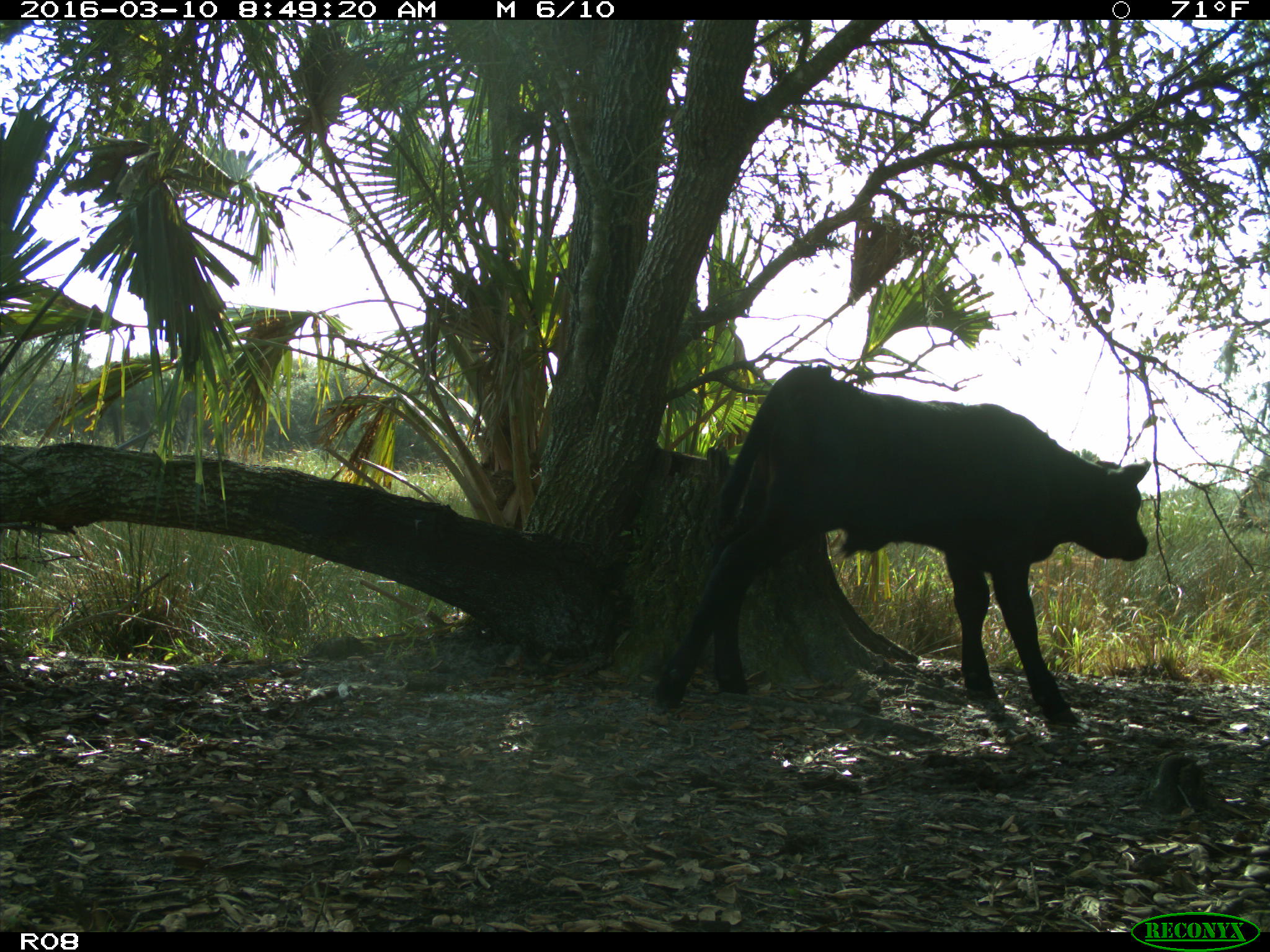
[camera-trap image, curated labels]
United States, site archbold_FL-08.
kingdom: Animalia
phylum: Chordata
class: Mammalia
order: Artiodactyla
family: Bovidae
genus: Bos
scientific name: Bos taurus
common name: domestic cow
Bos taurus (domestic cow).